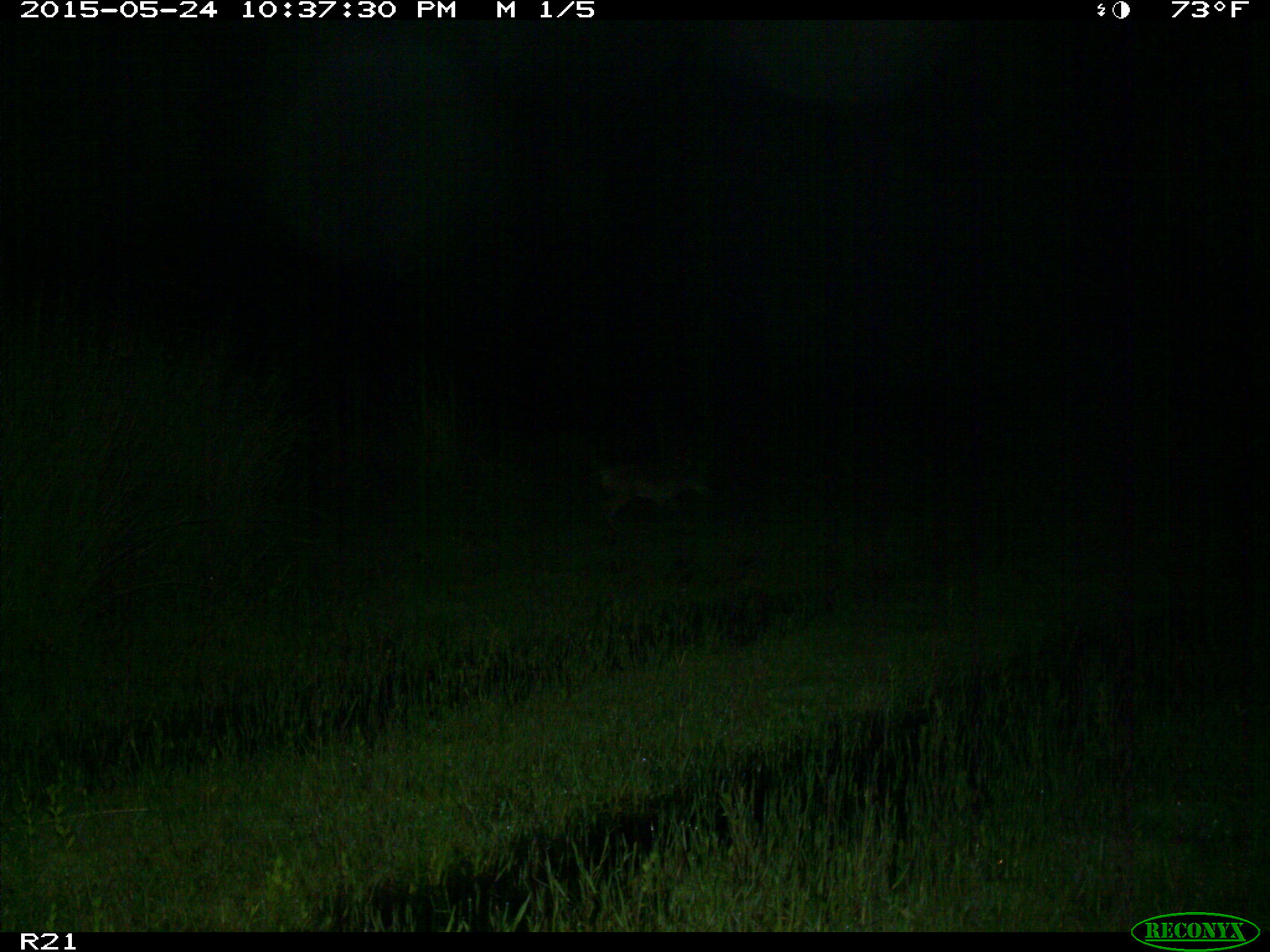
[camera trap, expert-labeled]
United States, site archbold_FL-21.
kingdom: Animalia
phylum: Chordata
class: Mammalia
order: Carnivora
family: Canidae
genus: Canis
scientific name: Canis latrans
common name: coyote